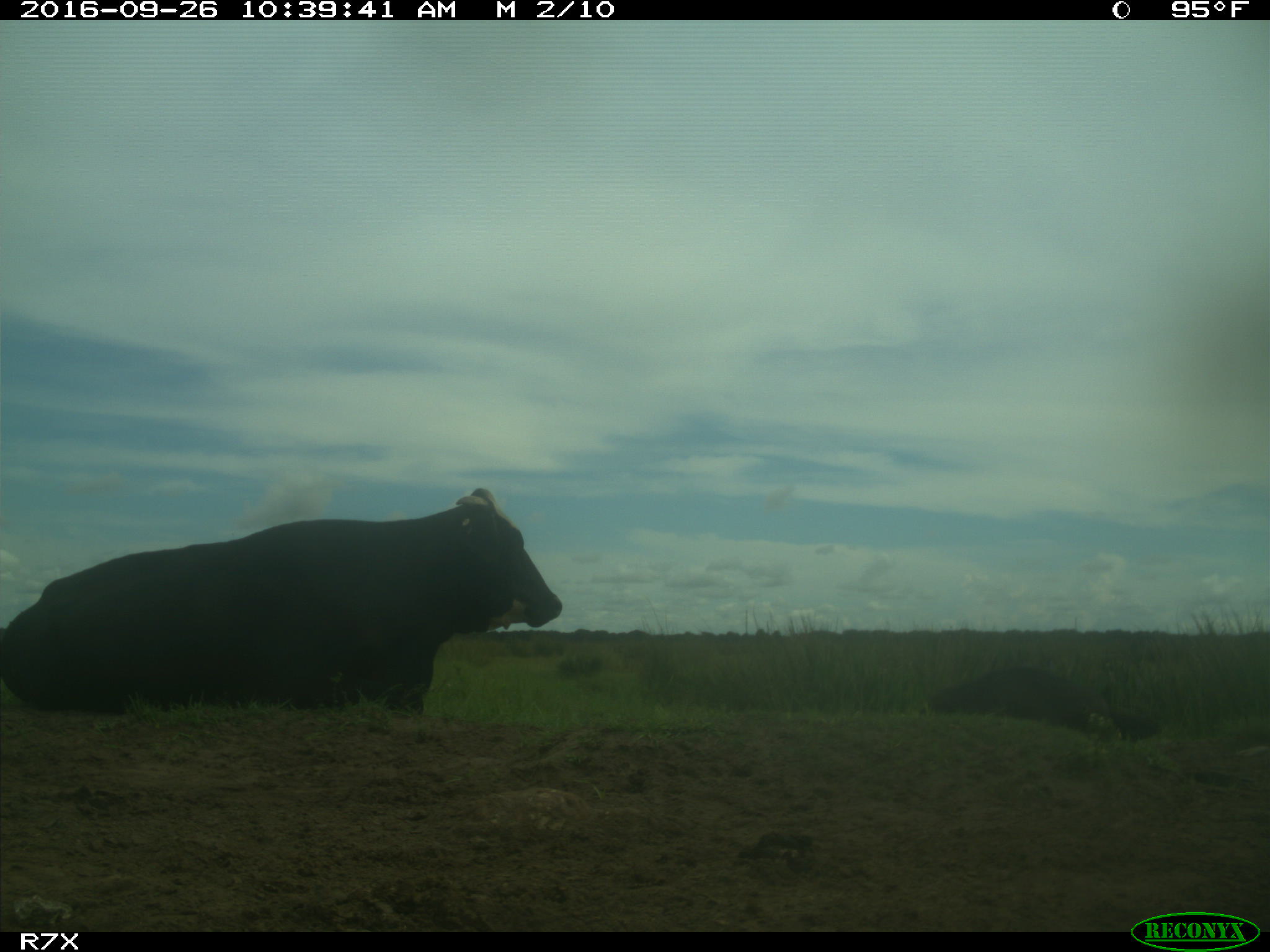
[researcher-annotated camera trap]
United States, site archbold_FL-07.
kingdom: Animalia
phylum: Chordata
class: Mammalia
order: Artiodactyla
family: Bovidae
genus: Bos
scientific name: Bos taurus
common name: domestic cow